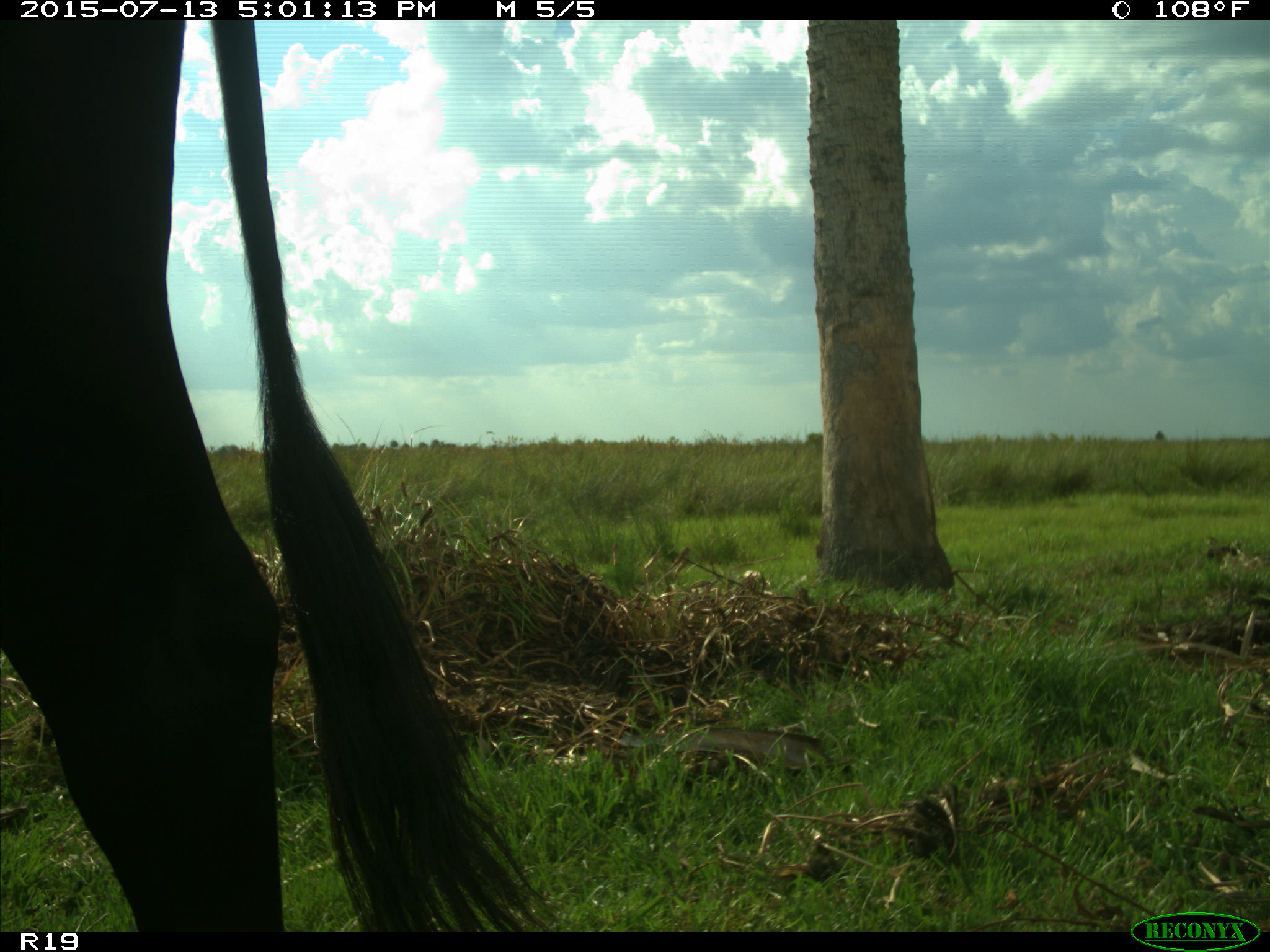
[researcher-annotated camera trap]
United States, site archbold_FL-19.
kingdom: Animalia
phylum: Chordata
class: Mammalia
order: Artiodactyla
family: Bovidae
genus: Bos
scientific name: Bos taurus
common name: domestic cow